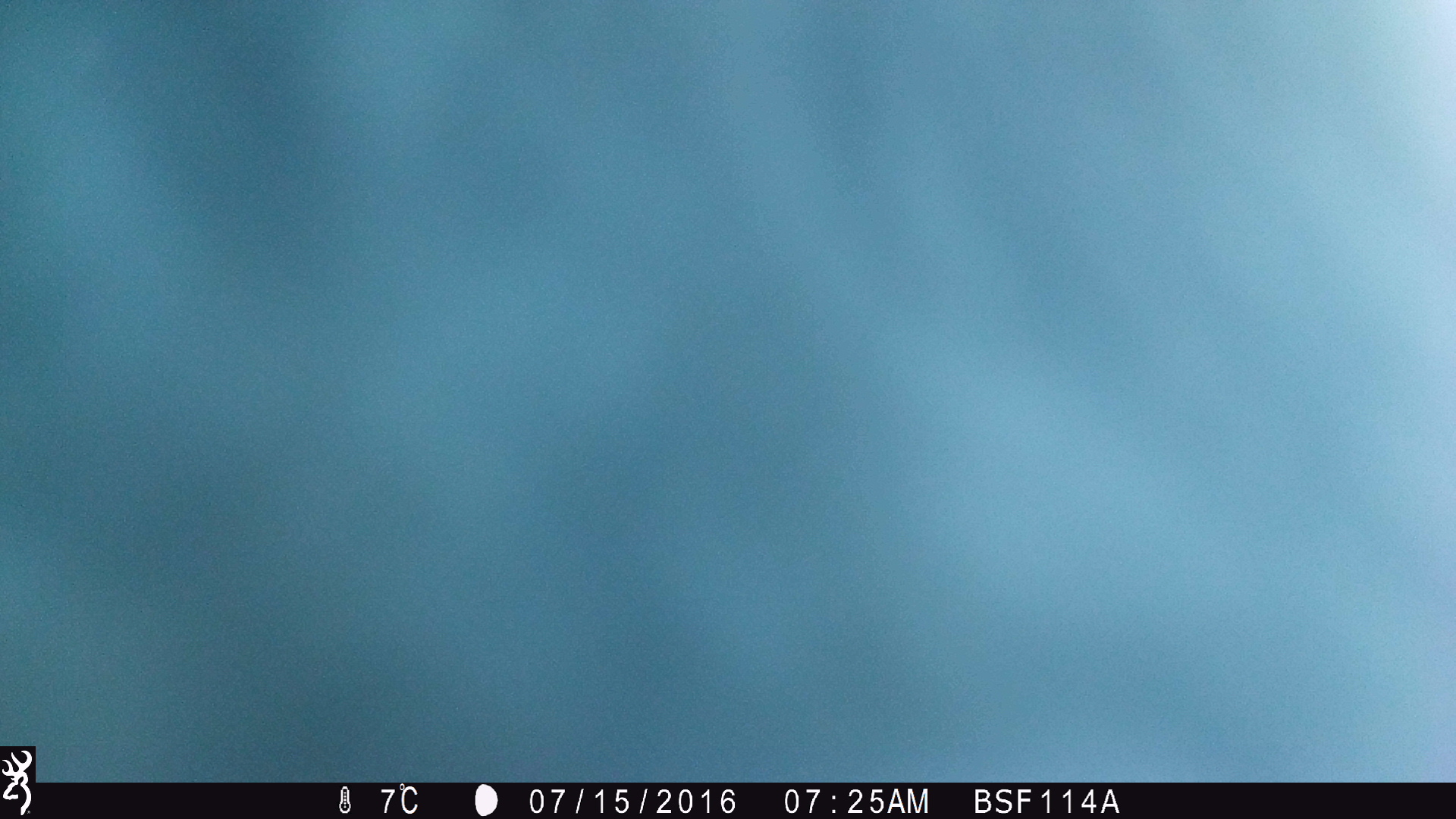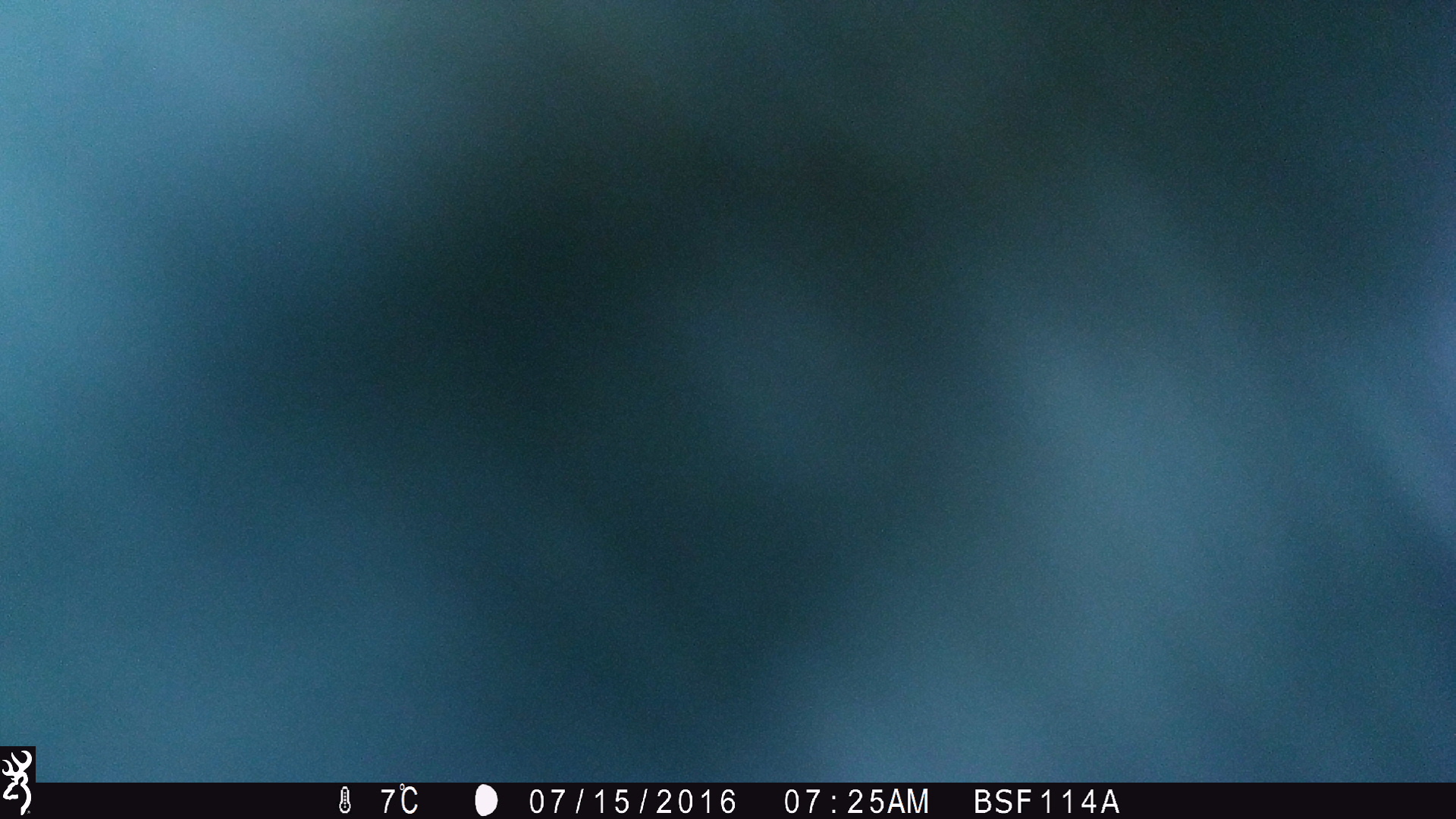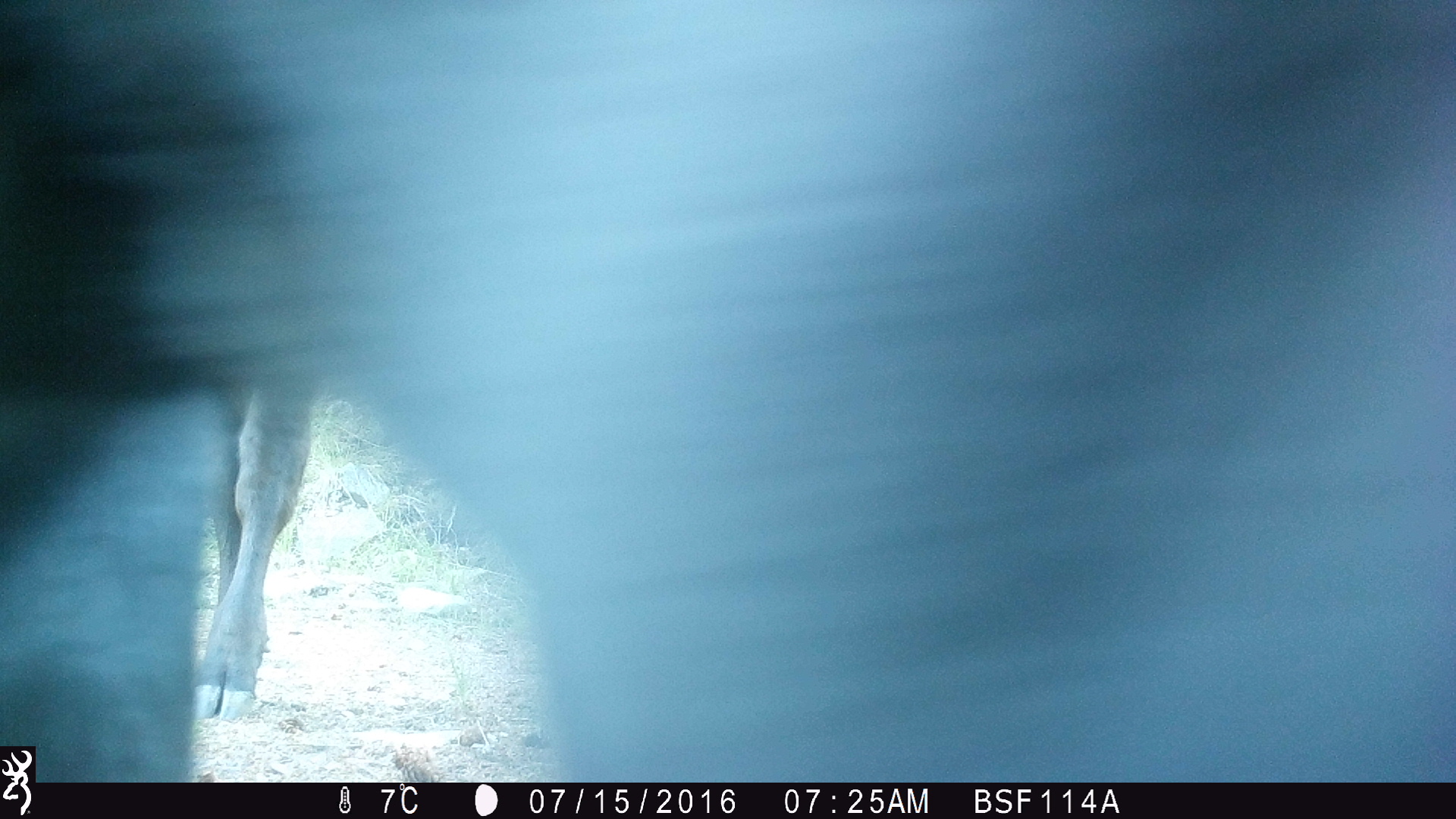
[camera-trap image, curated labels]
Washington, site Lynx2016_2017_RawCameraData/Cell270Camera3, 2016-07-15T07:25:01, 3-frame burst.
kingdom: Animalia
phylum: Chordata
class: Mammalia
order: Artiodactyla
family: Bovidae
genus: Bos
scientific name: Bos taurus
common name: domestic cattle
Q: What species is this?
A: Domestic cattle (Bos taurus).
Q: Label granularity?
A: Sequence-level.